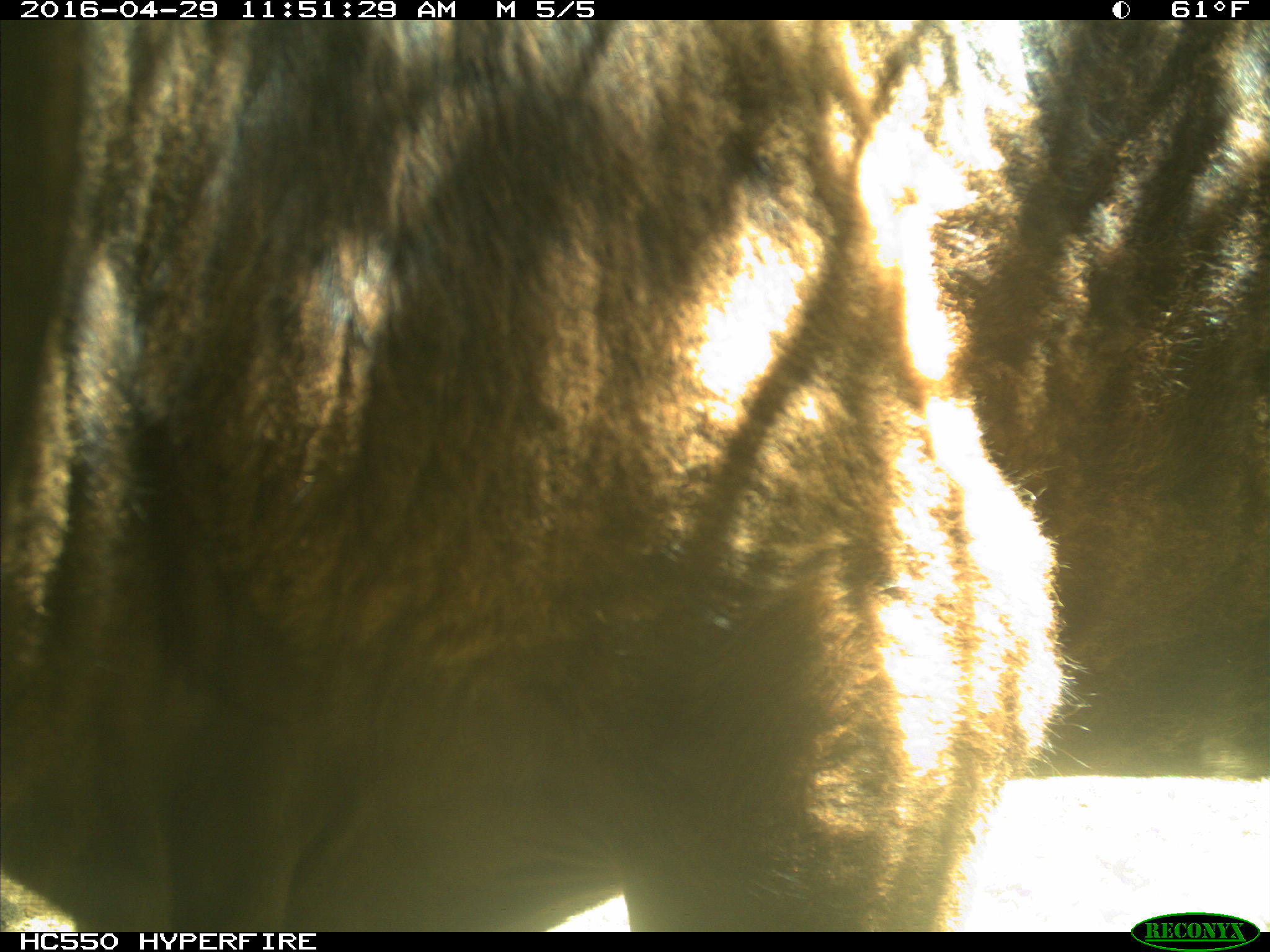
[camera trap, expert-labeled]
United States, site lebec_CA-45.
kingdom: Animalia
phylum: Chordata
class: Mammalia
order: Artiodactyla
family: Bovidae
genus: Bos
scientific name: Bos taurus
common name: domestic cow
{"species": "Bos taurus (domestic cow)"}